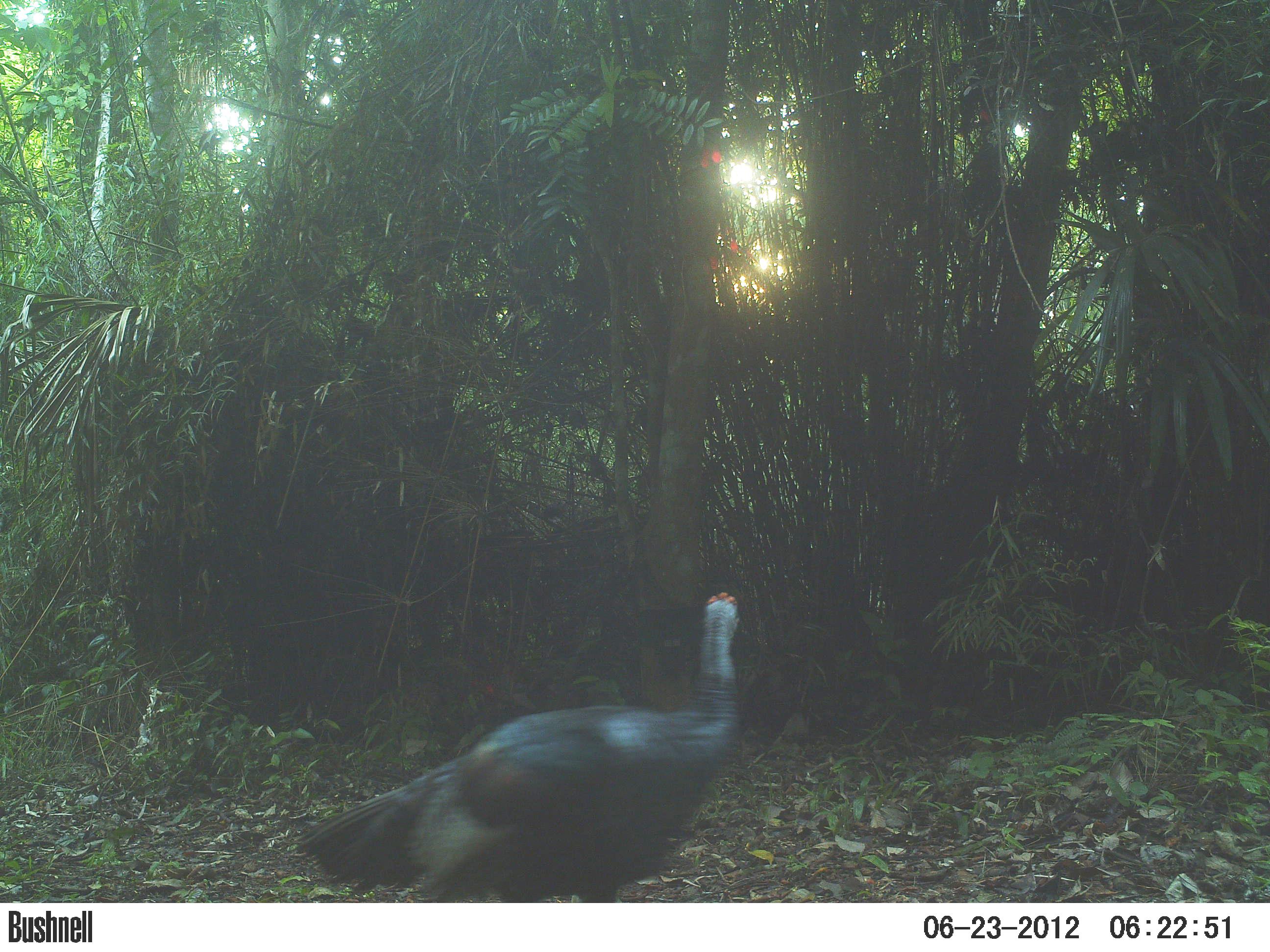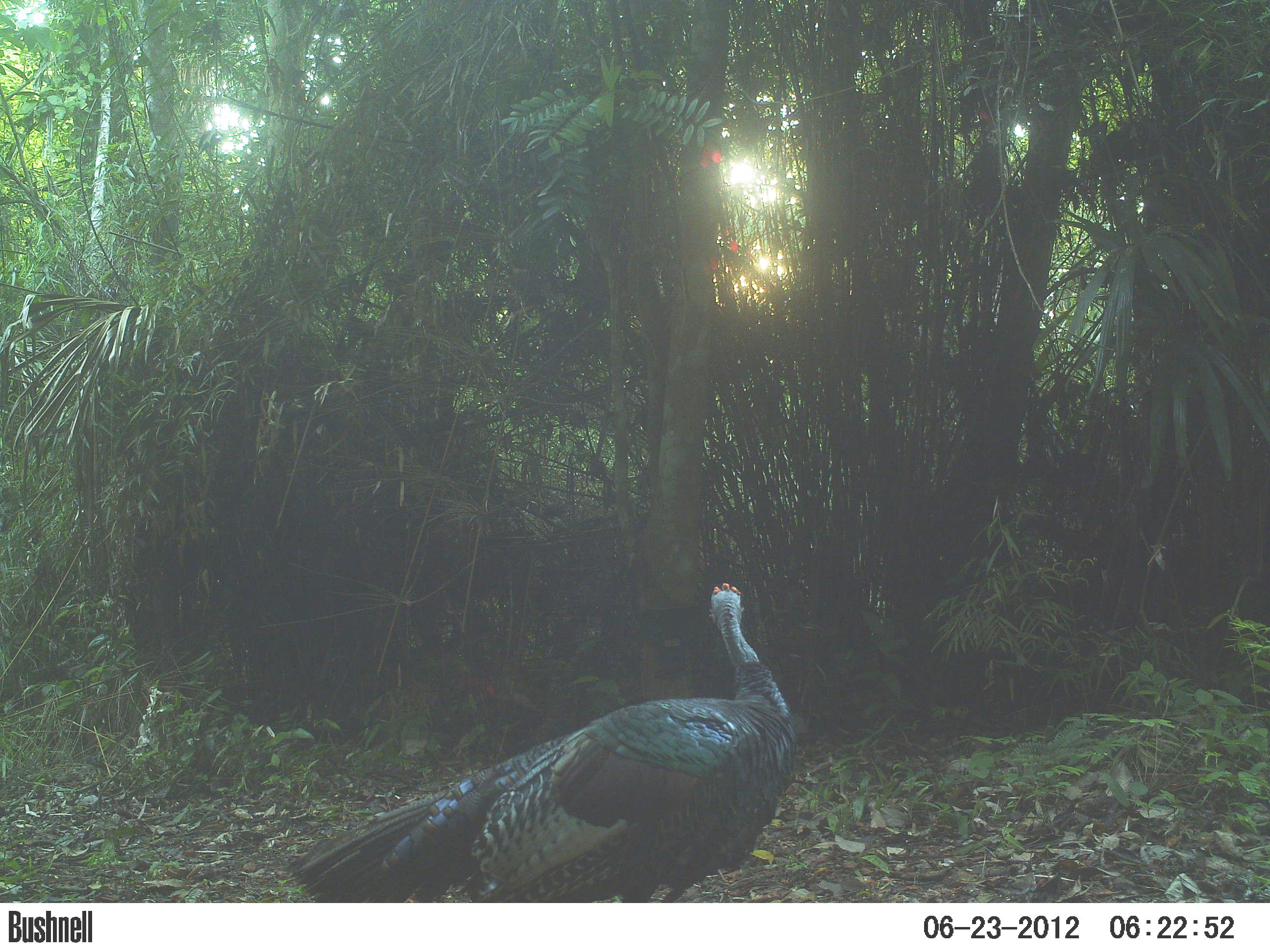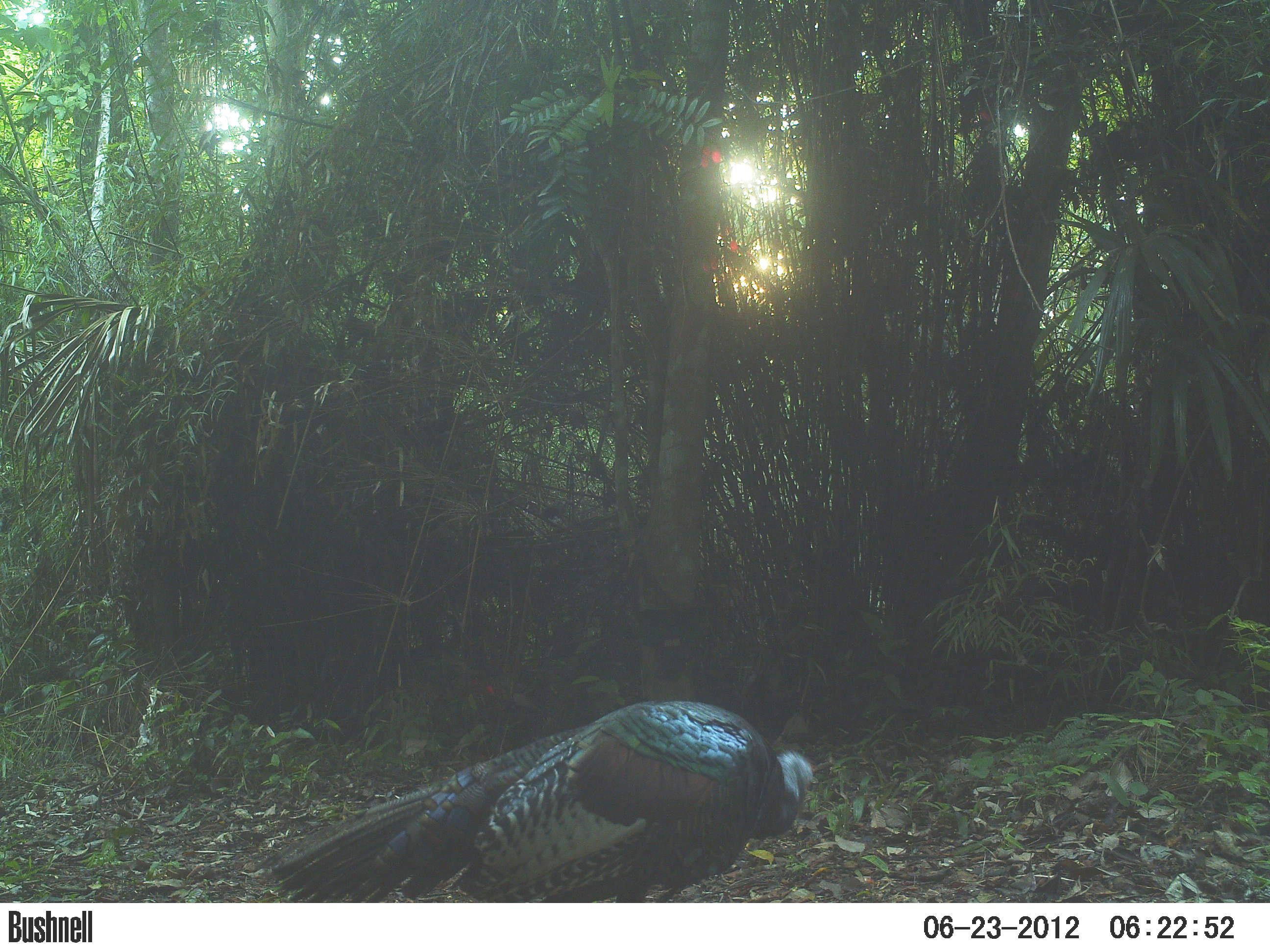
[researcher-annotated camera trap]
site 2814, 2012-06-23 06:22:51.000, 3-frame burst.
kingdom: Animalia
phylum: Chordata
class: Aves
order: Galliformes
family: Phasianidae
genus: Meleagris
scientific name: Meleagris ocellata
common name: ocellated turkey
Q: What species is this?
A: Meleagris ocellata (ocellated turkey).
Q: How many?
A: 1.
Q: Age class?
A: Adult.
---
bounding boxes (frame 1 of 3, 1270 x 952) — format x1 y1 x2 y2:
meleagris ocellata: 294 591 745 903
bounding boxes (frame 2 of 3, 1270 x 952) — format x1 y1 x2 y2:
meleagris ocellata: 282 582 796 903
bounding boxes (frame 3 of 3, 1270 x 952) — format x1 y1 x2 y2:
meleagris ocellata: 256 698 815 903